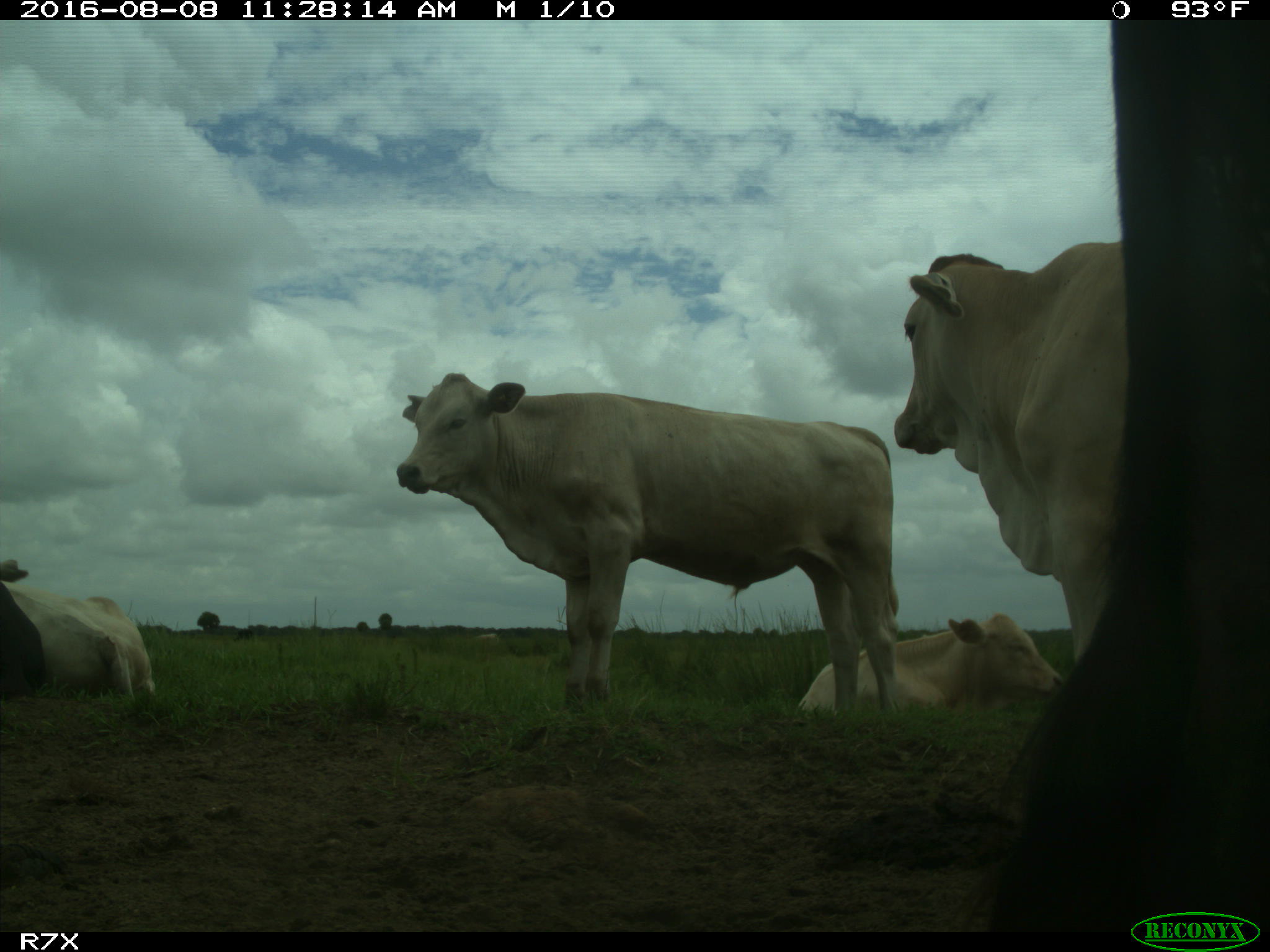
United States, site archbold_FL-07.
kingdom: Animalia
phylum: Chordata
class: Mammalia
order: Artiodactyla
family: Bovidae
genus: Bos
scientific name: Bos taurus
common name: domestic cow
Bos taurus (domestic cow).